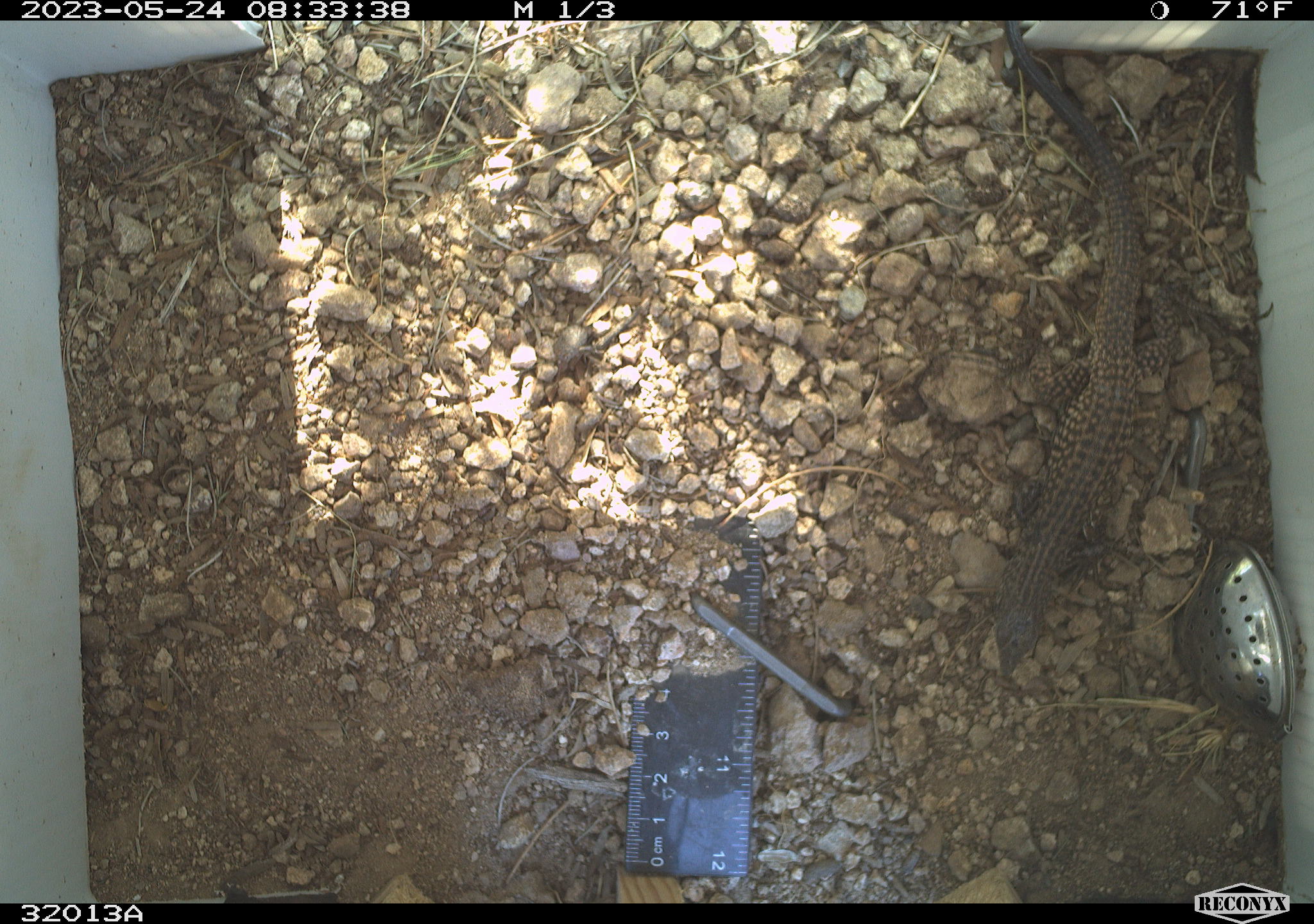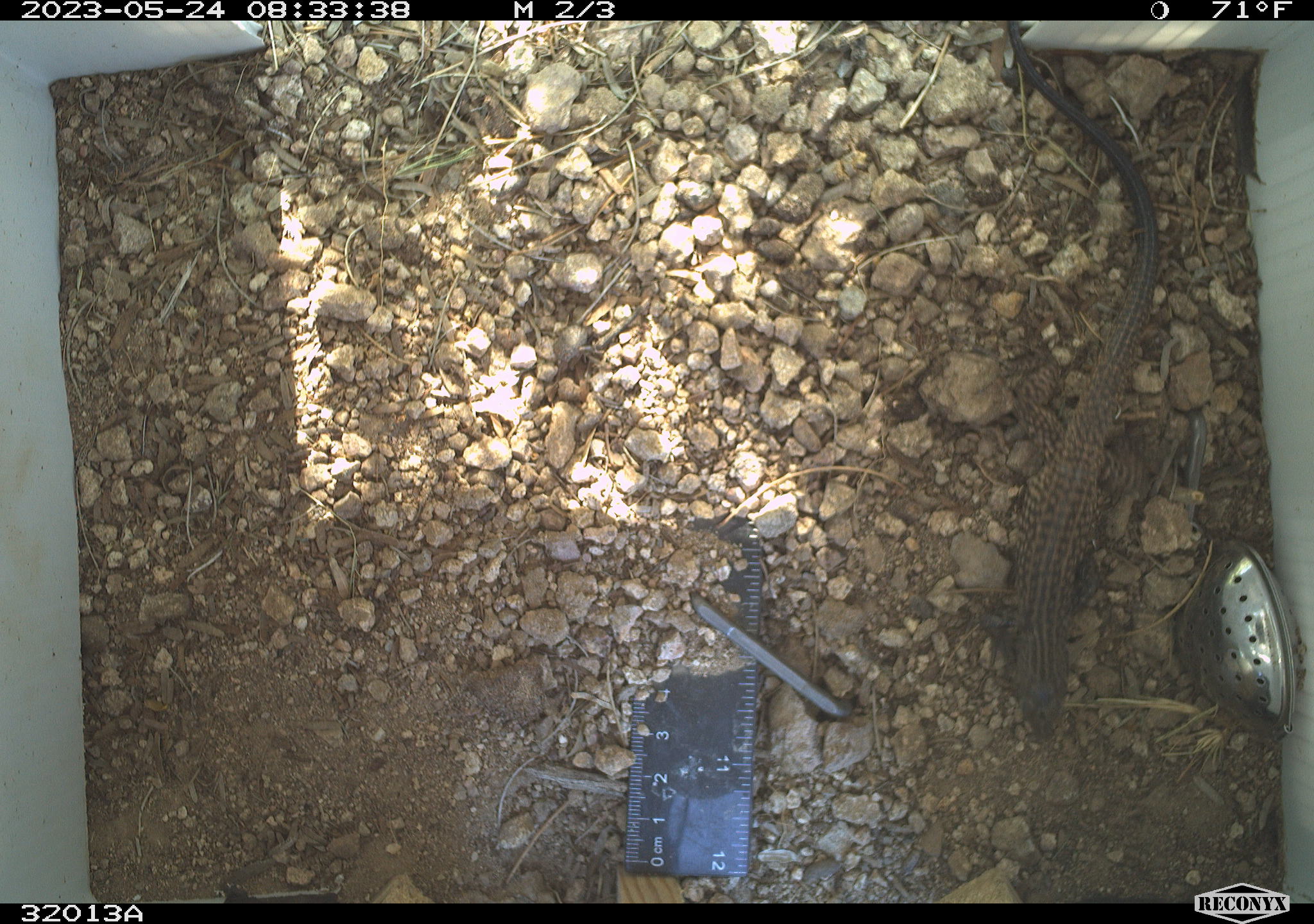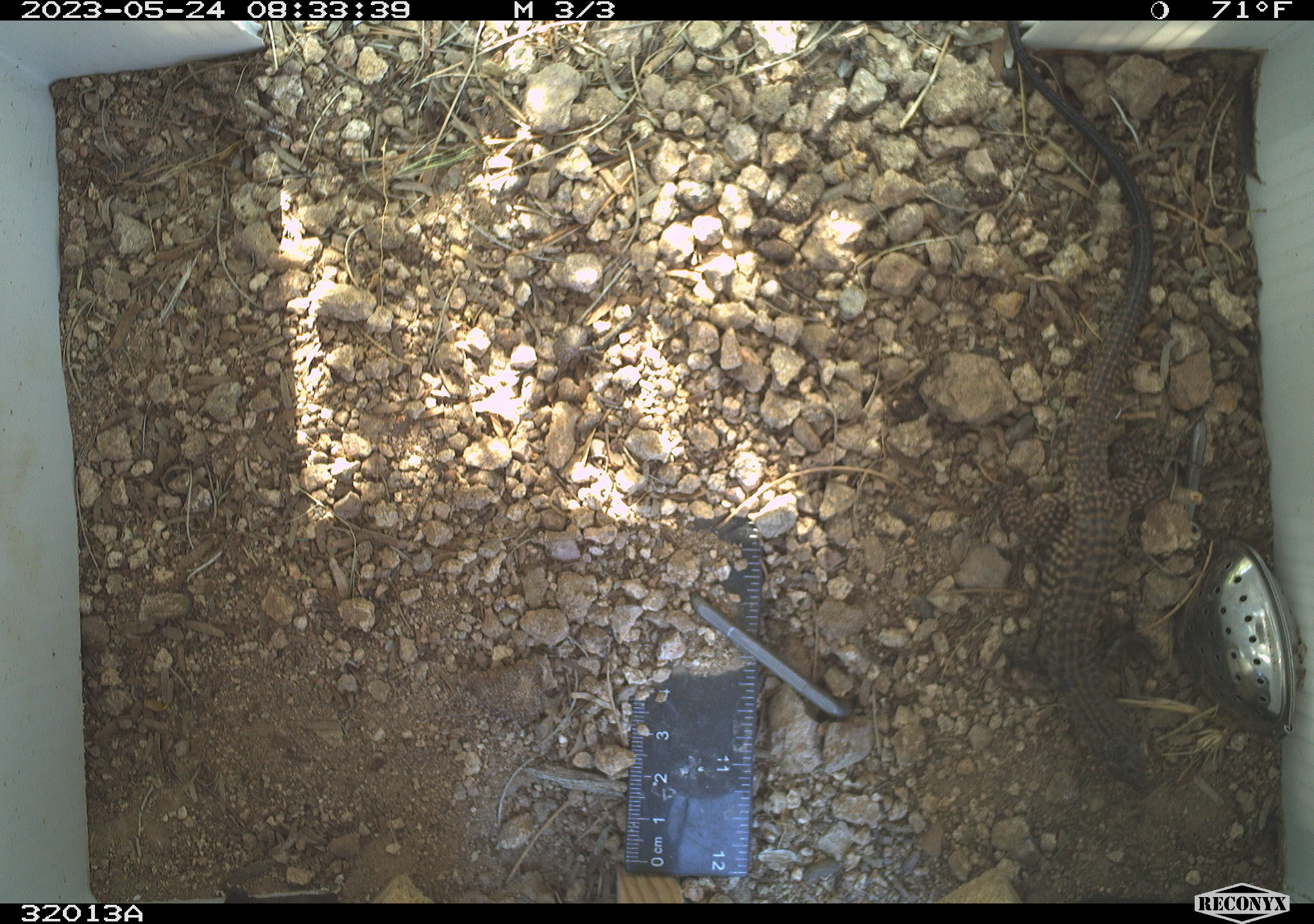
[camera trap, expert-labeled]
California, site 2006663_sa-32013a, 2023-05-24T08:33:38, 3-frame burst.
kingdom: Animalia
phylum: Chordata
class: Reptilia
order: Squamata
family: Teiidae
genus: Aspidoscelis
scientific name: Aspidoscelis tigris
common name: western whiptail